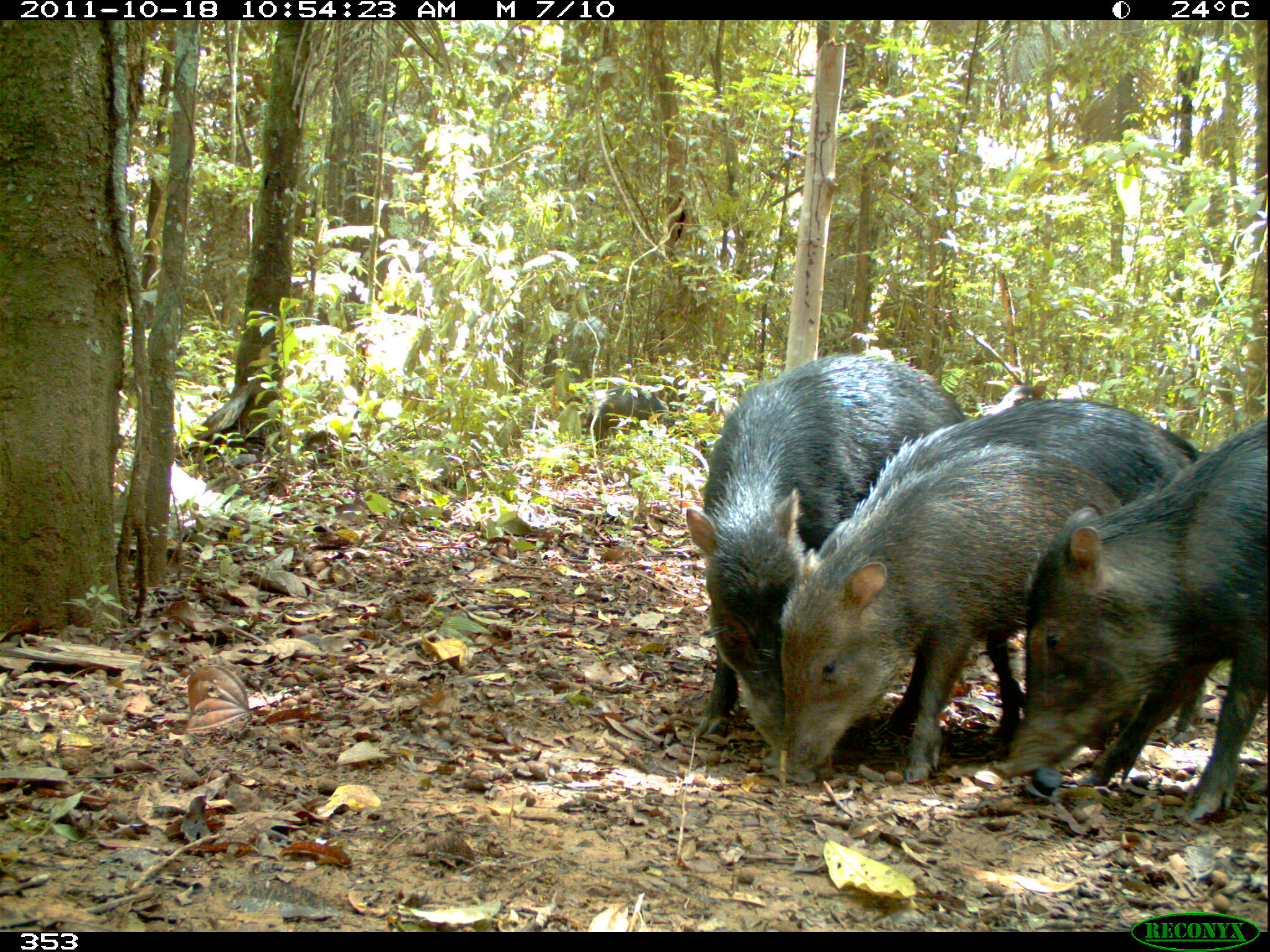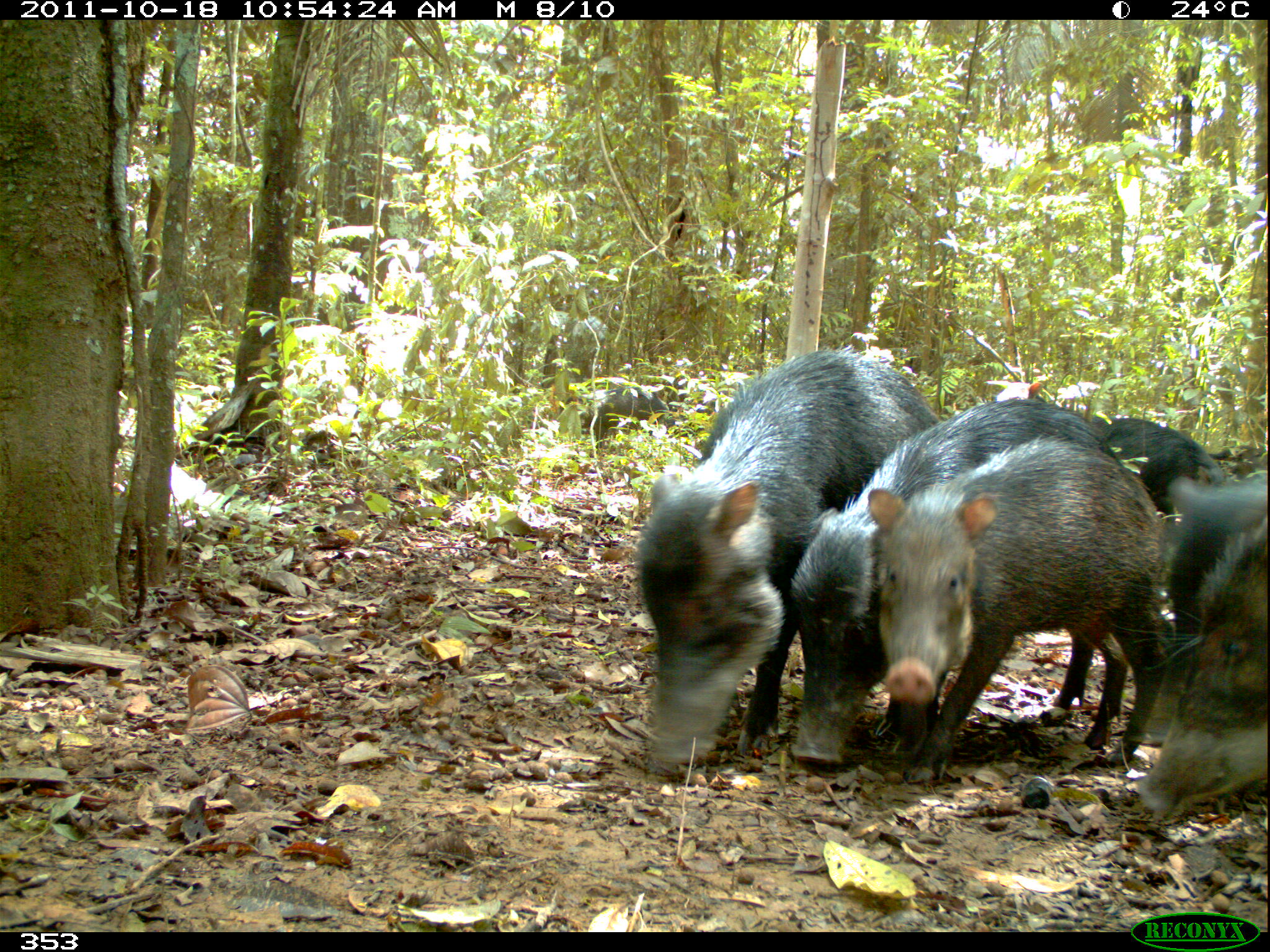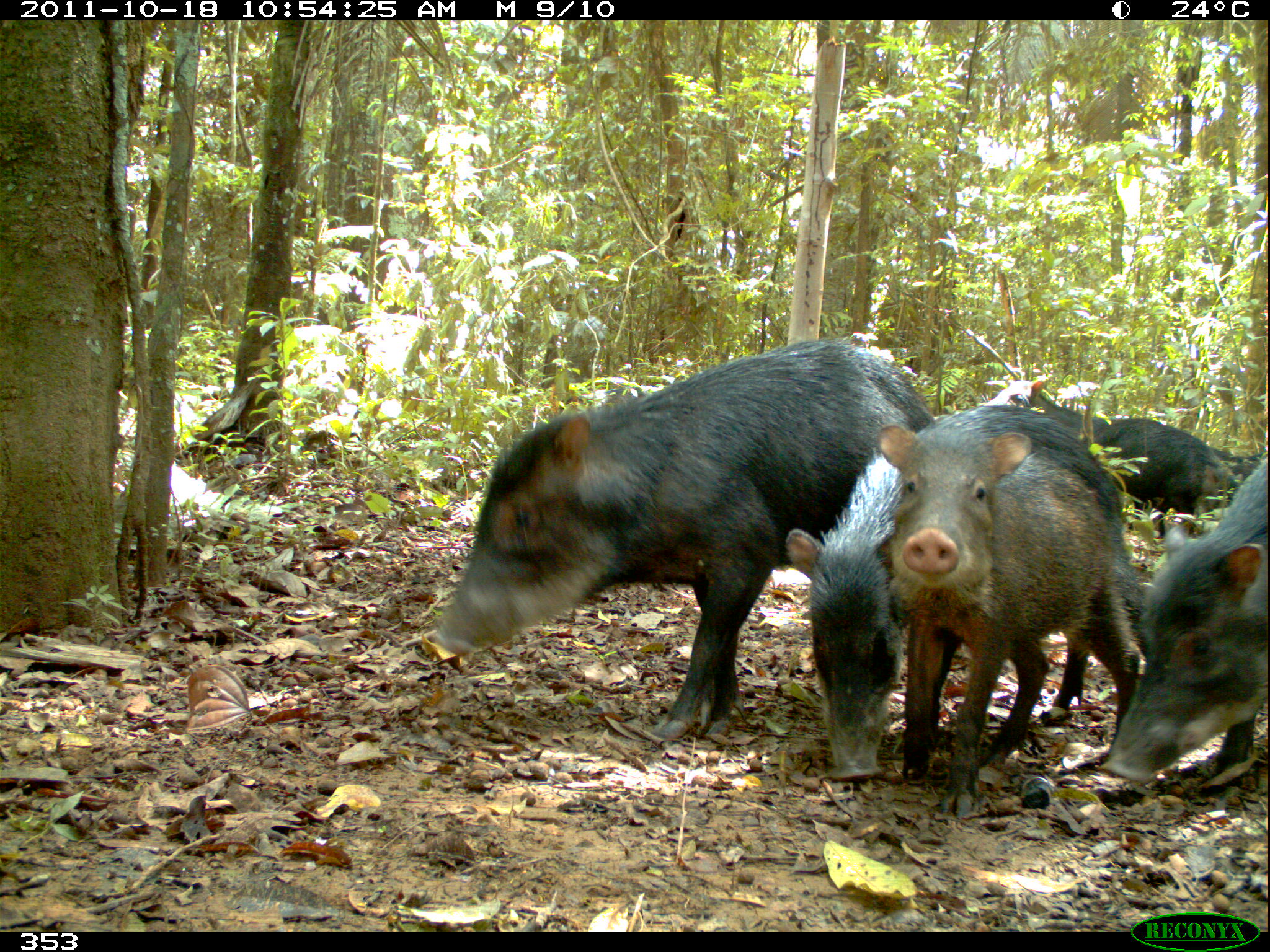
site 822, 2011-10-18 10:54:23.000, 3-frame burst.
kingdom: Animalia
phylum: Chordata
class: Mammalia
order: Artiodactyla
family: Tayassuidae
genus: Tayassu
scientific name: Tayassu pecari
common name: white-lipped peccary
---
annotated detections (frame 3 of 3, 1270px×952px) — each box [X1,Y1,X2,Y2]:
tayassu pecari: [432,336,936,741]; [785,404,1148,783]; [875,424,1138,815]; [1095,450,1268,798]; [1091,418,1238,537]